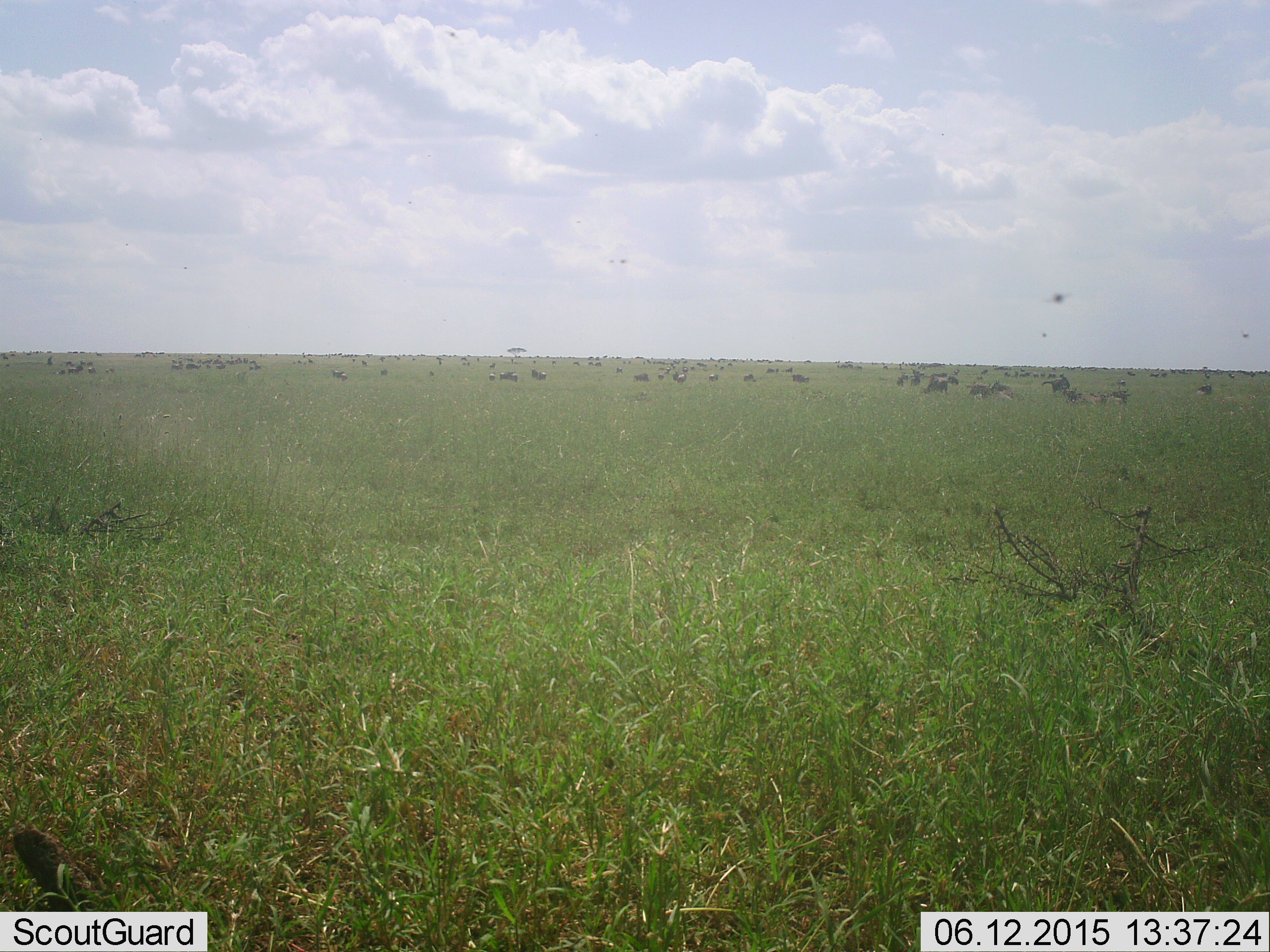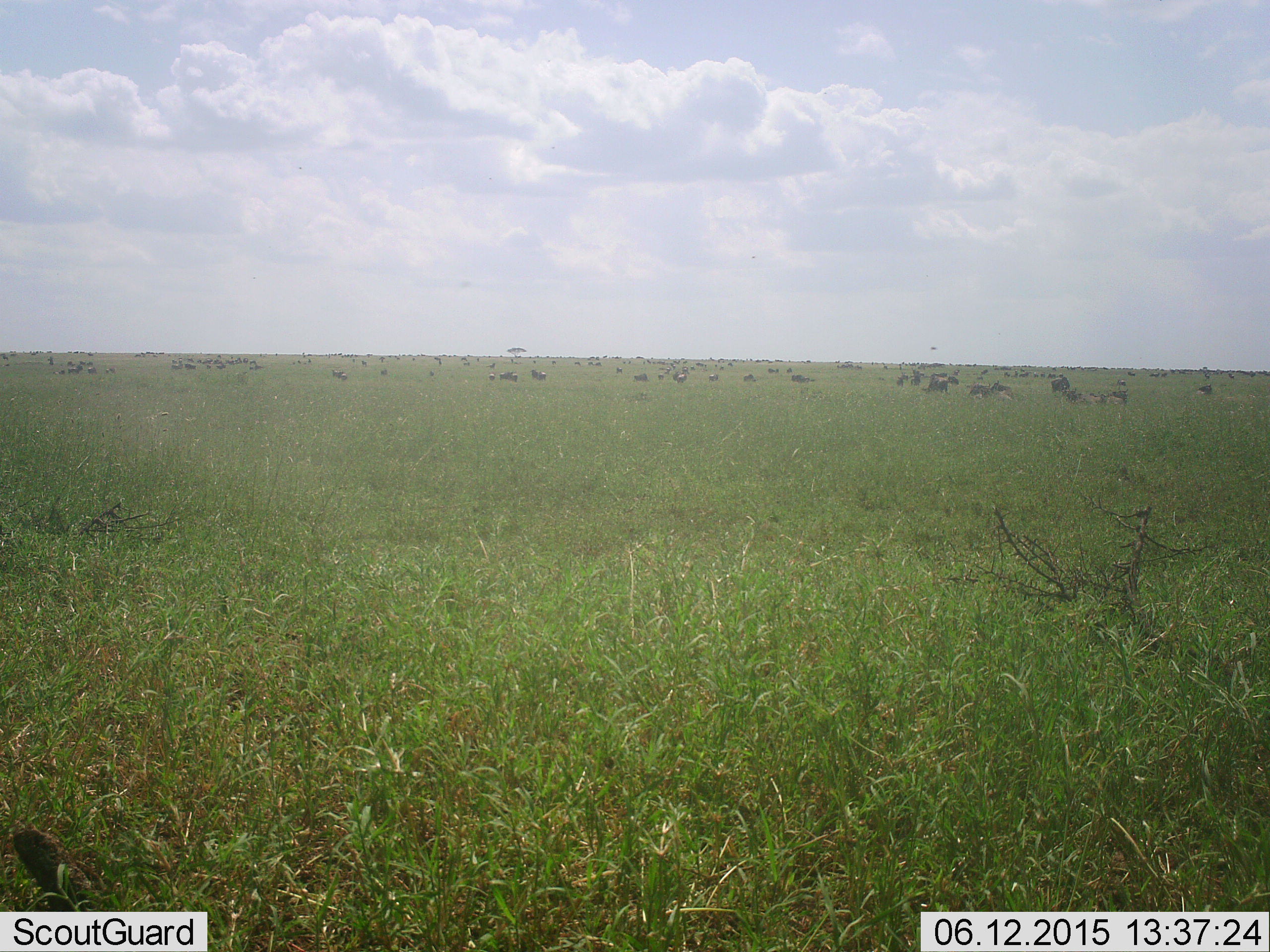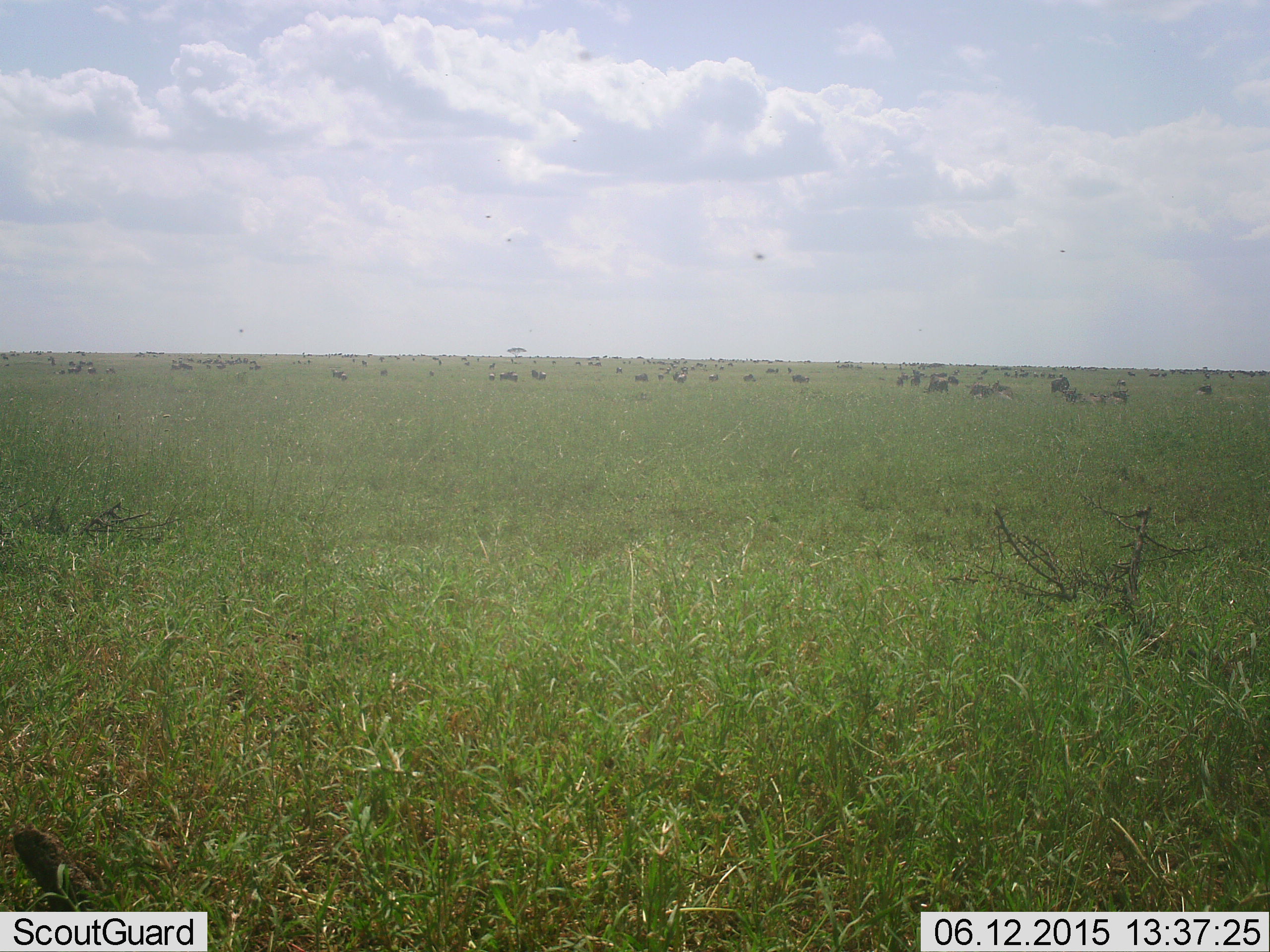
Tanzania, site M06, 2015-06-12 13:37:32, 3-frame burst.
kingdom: Animalia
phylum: Chordata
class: Mammalia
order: Artiodactyla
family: Bovidae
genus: Connochaetes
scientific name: Connochaetes taurinus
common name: blue wildebeest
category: wildebeest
Wildebeest (blue wildebeest) (Connochaetes taurinus), count 51+. Behavior (volunteer vote fractions): standing 43%, resting 7%, moving 36%, interacting 0%. Young present (vote fraction): 0%. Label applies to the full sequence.